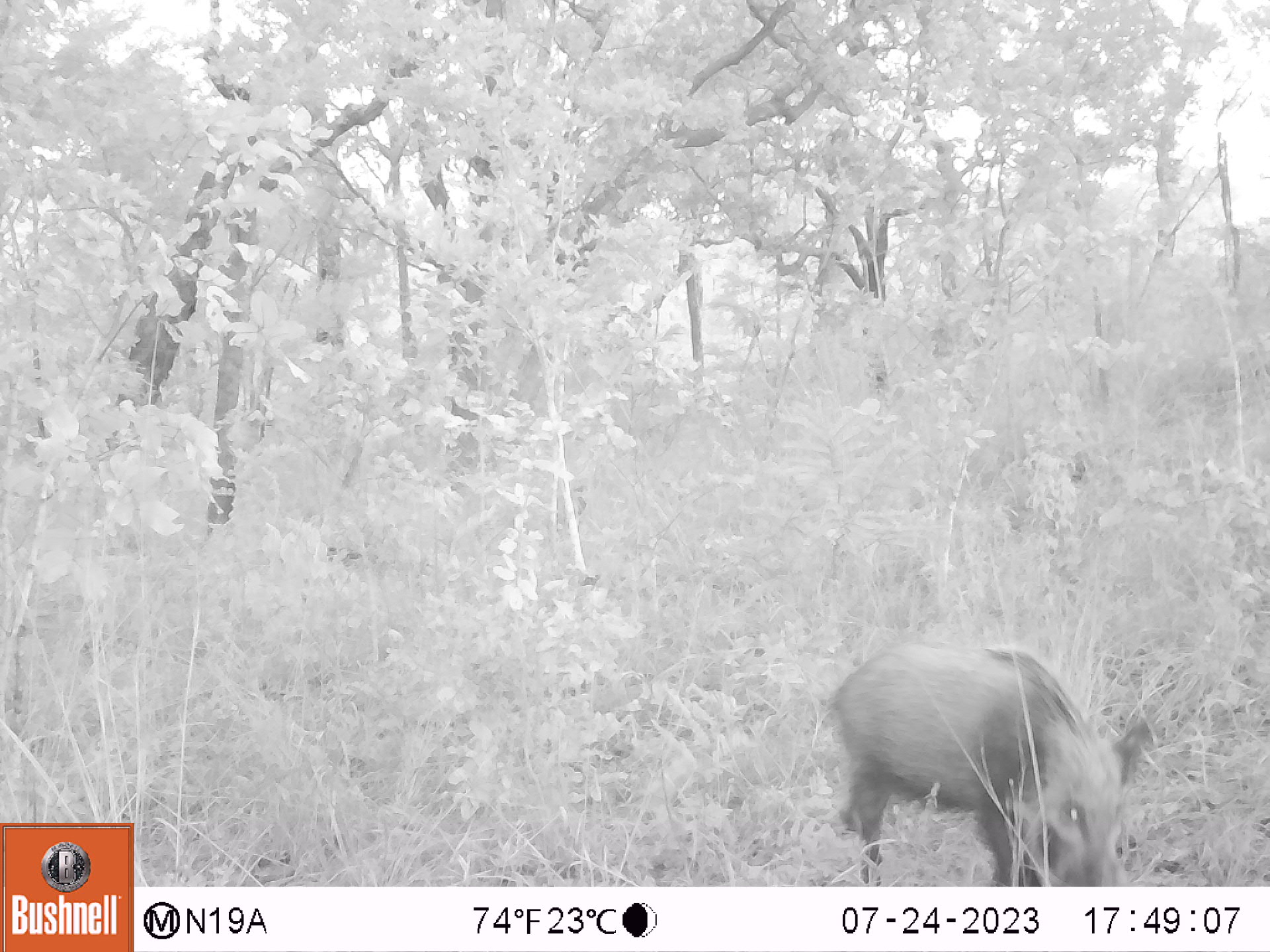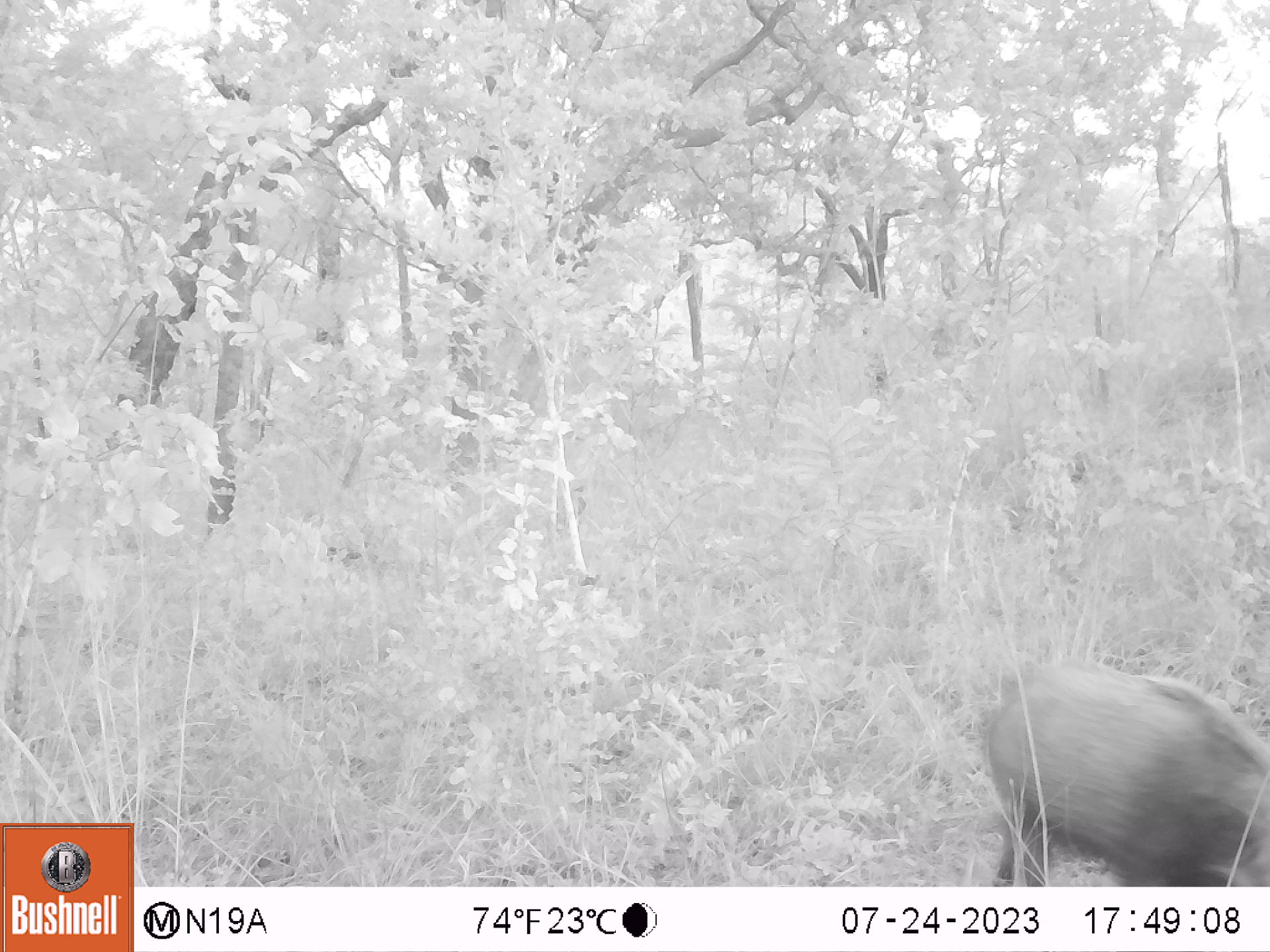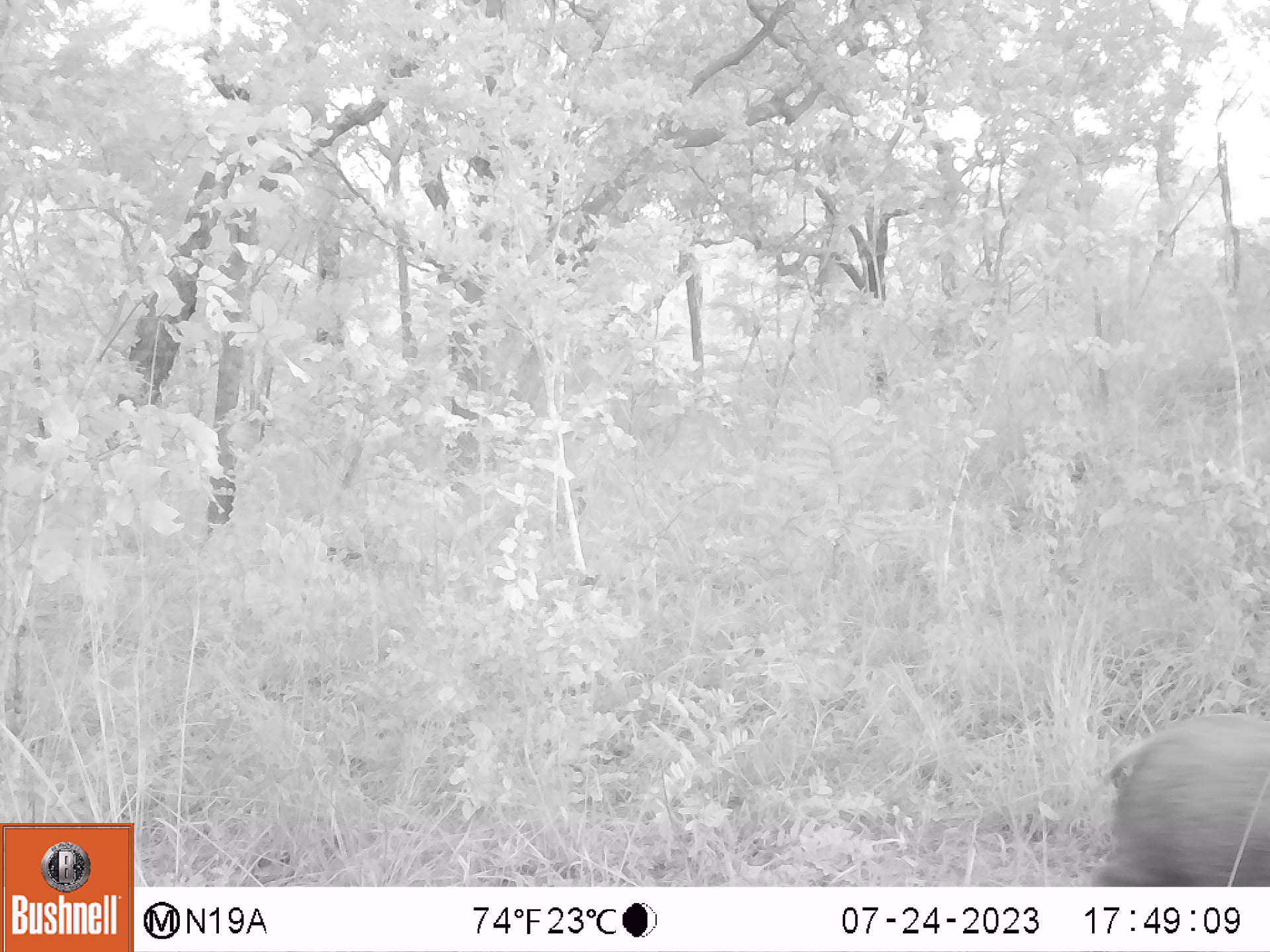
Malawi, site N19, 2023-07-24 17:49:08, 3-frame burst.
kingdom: Animalia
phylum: Chordata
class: Mammalia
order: Artiodactyla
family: Suidae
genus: Potamochoerus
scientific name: Potamochoerus larvatus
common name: bushpig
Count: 1.